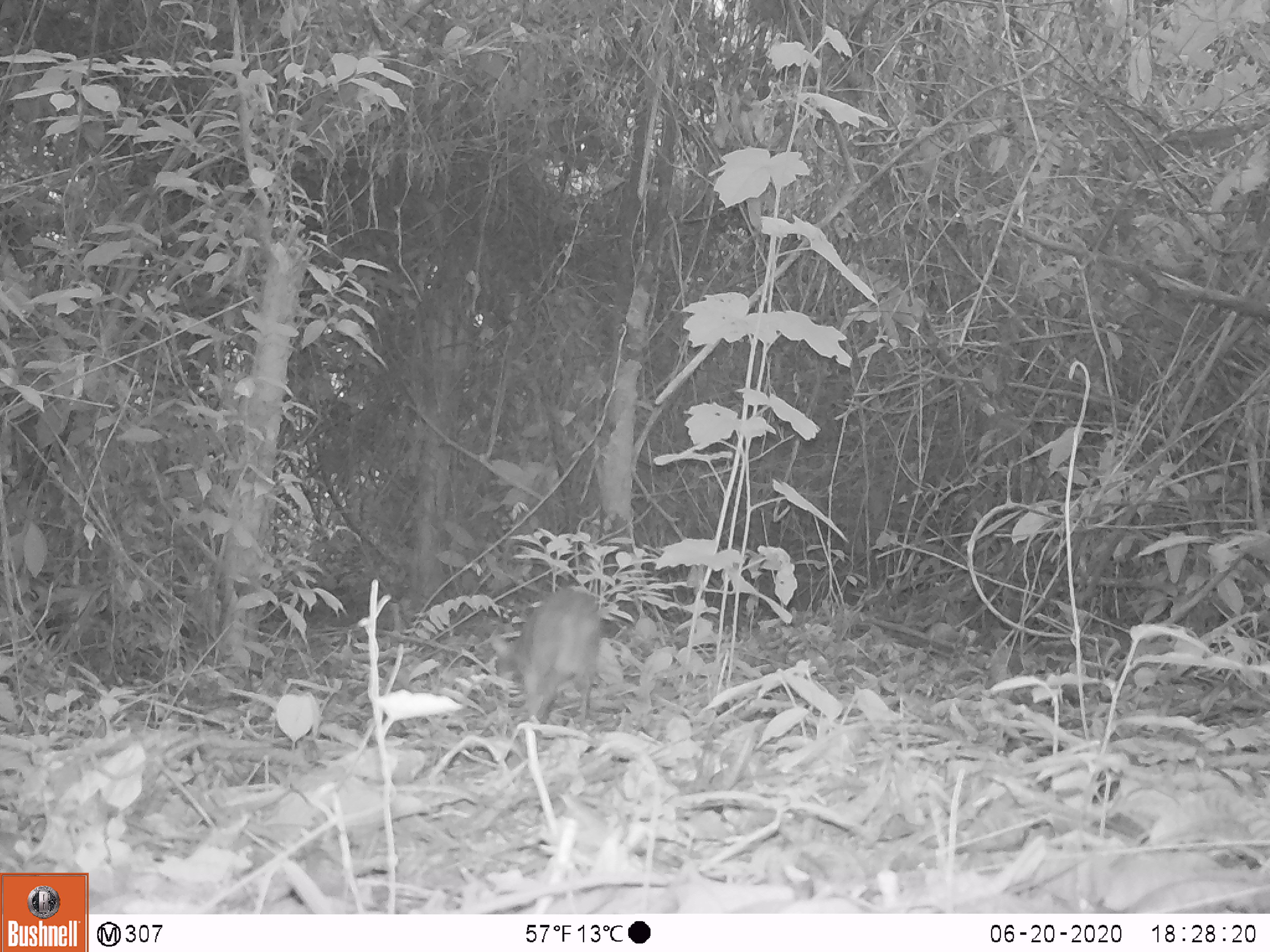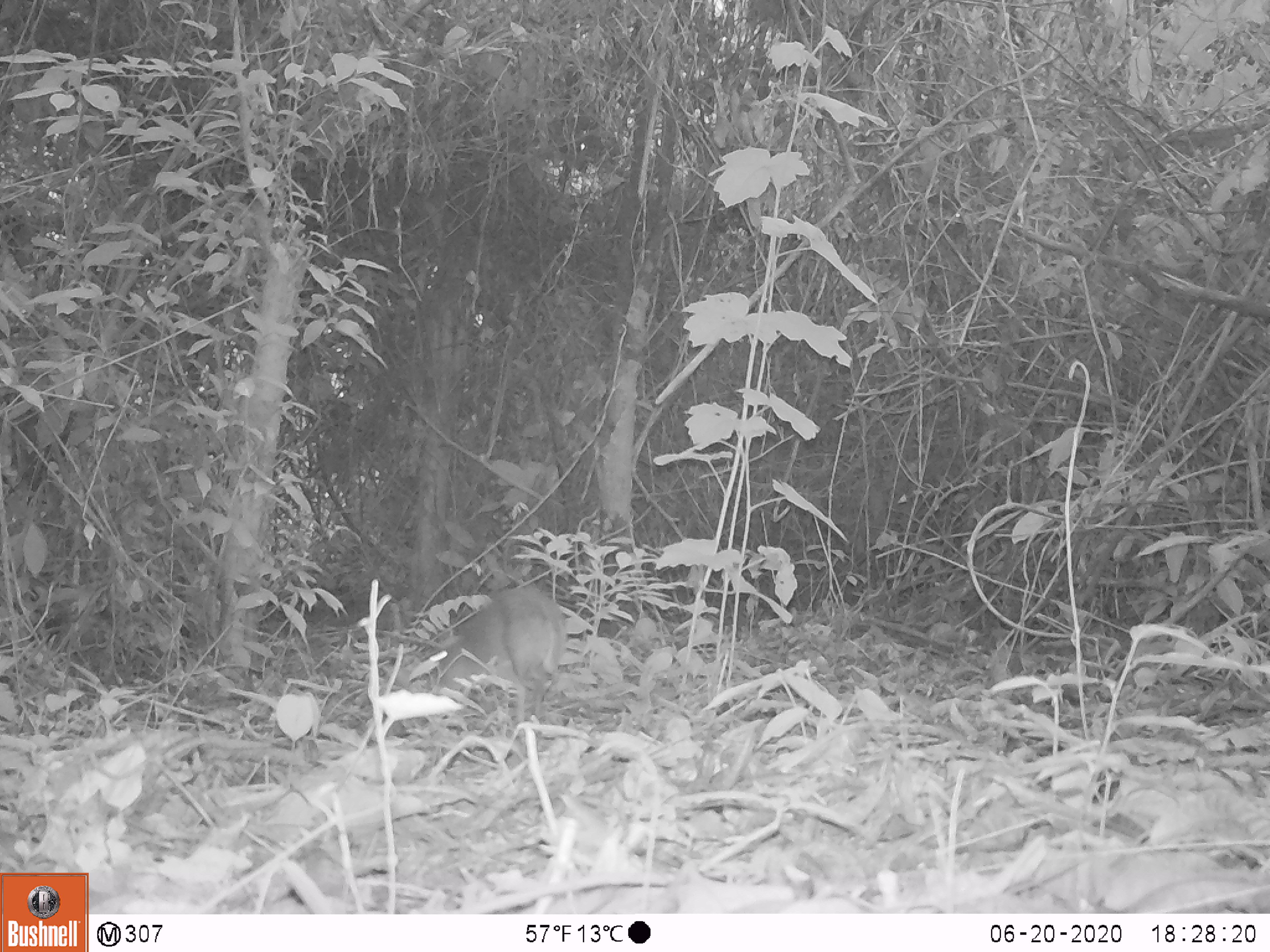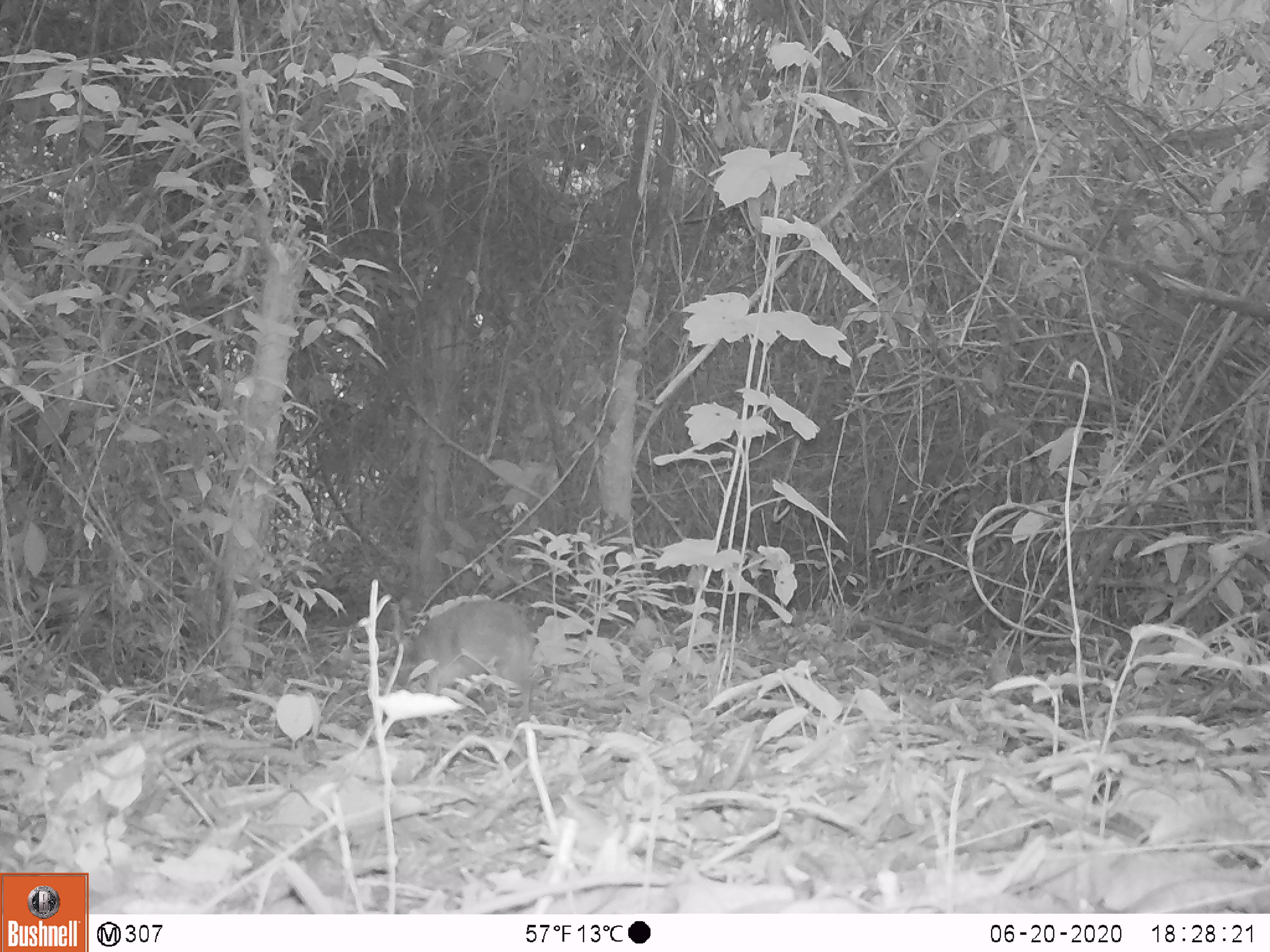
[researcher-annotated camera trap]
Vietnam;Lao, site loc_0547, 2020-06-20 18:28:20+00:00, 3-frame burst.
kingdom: Animalia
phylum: Chordata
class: Mammalia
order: Artiodactyla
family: Tragulidae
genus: Moschiola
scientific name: Moschiola meminna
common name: chevrotain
Chevrotain (Moschiola meminna). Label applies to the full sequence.